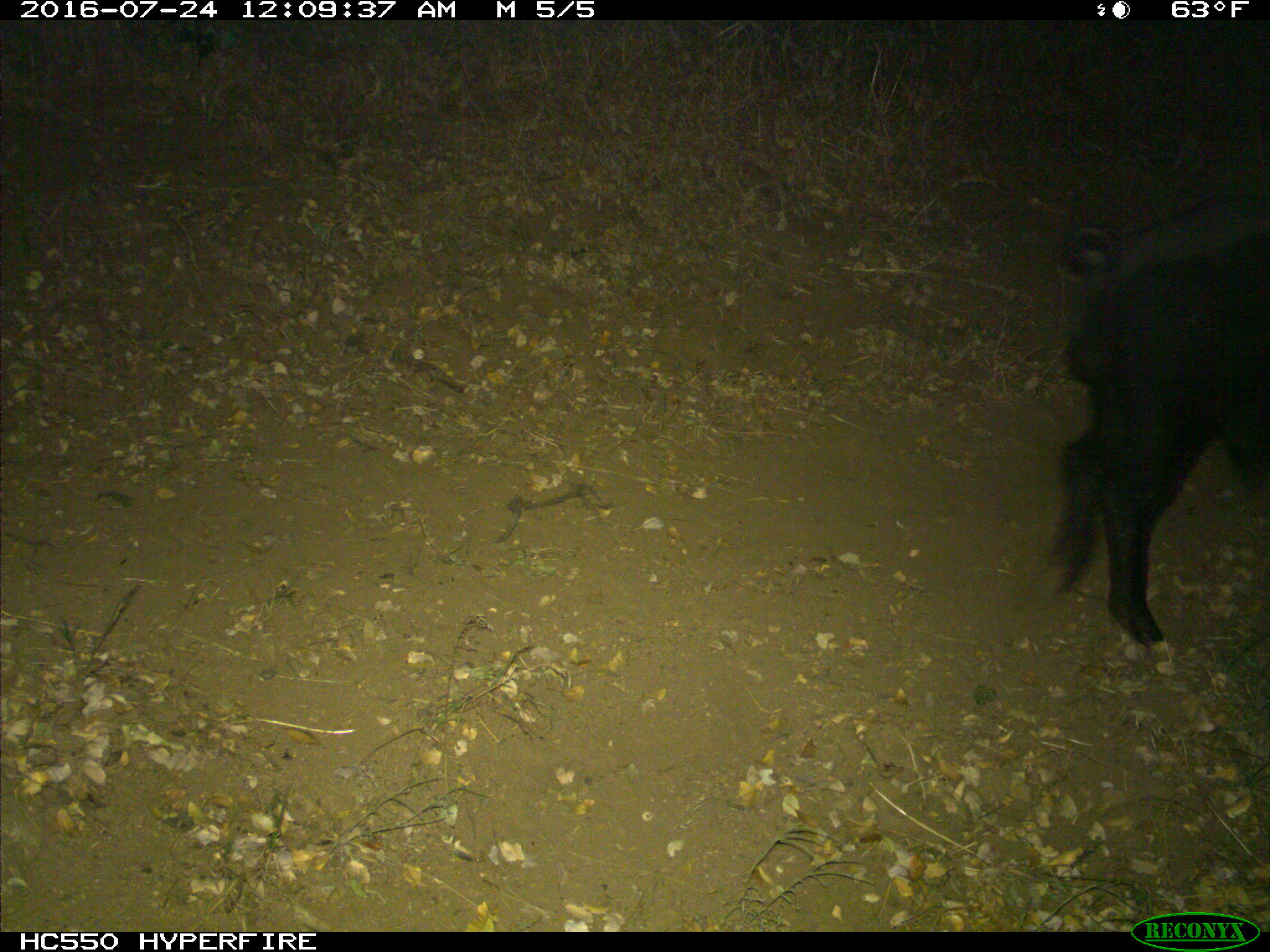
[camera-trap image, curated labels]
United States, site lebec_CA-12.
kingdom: Animalia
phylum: Chordata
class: Mammalia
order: Artiodactyla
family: Suidae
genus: Sus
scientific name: Sus scrofa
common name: wild boar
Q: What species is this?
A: Sus scrofa (wild boar).